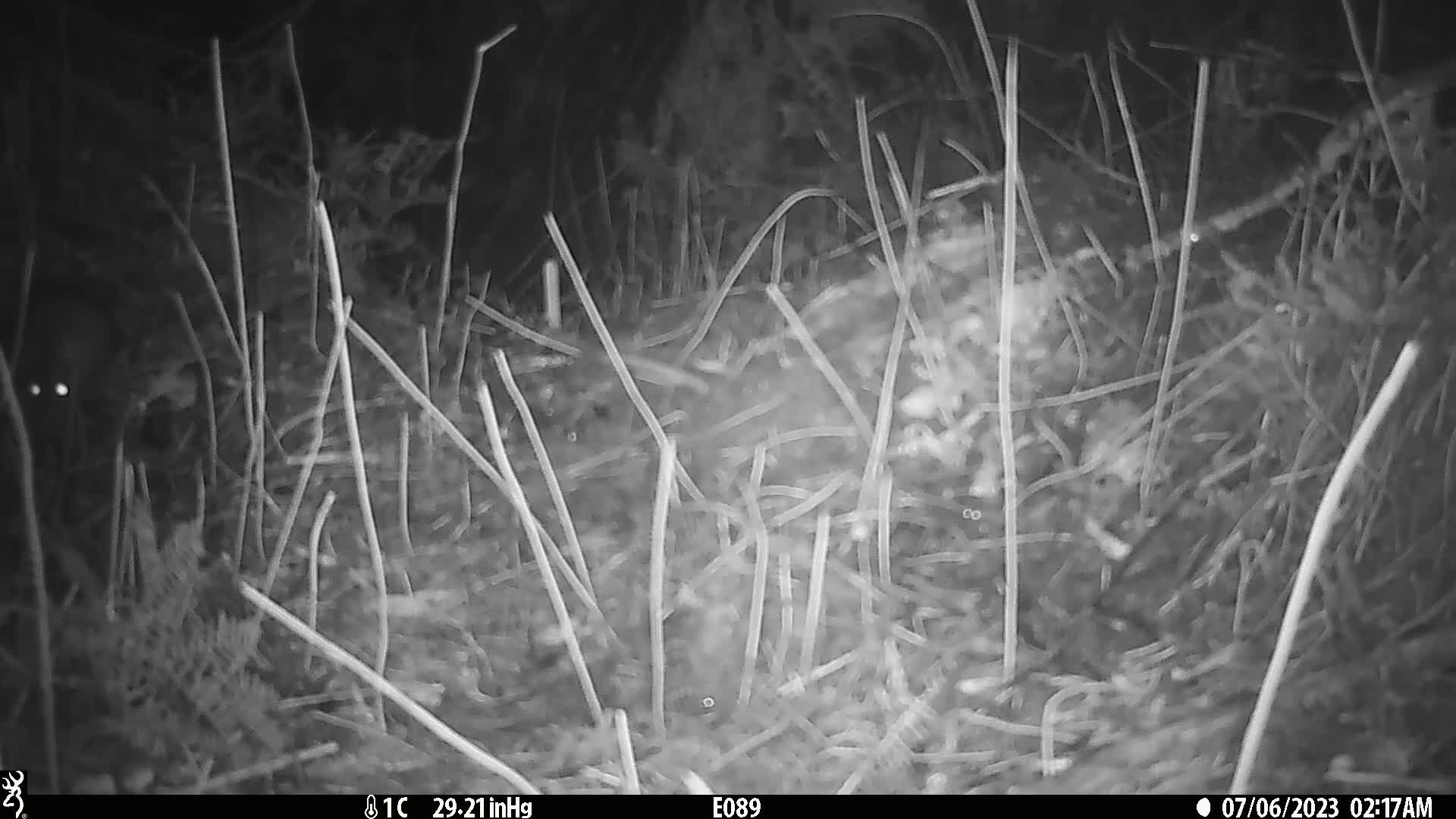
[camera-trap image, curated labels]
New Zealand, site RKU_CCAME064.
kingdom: Animalia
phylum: Chordata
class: Mammalia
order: Rodentia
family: Muridae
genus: Rattus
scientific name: Rattus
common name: rat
Rat (Rattus).